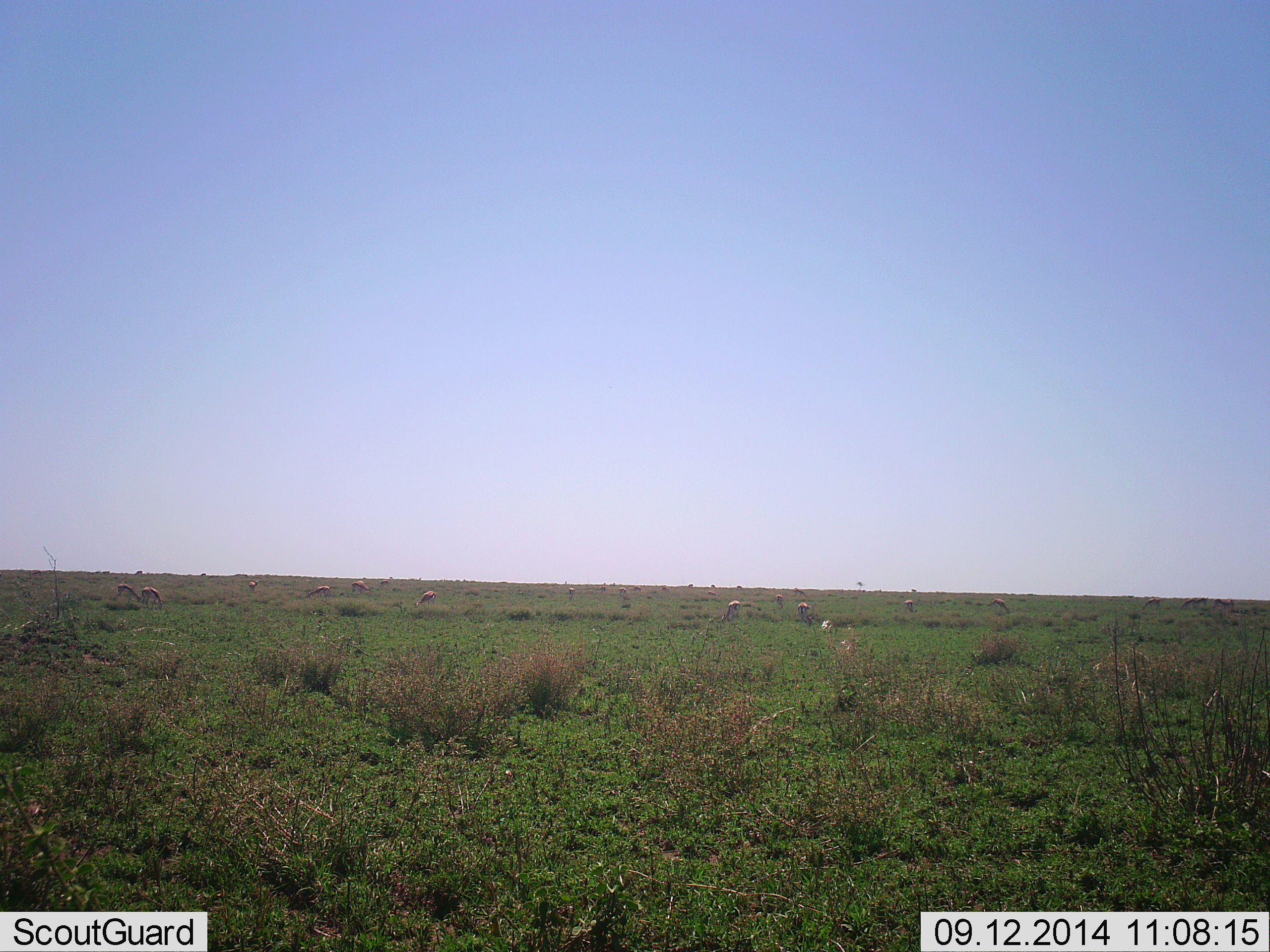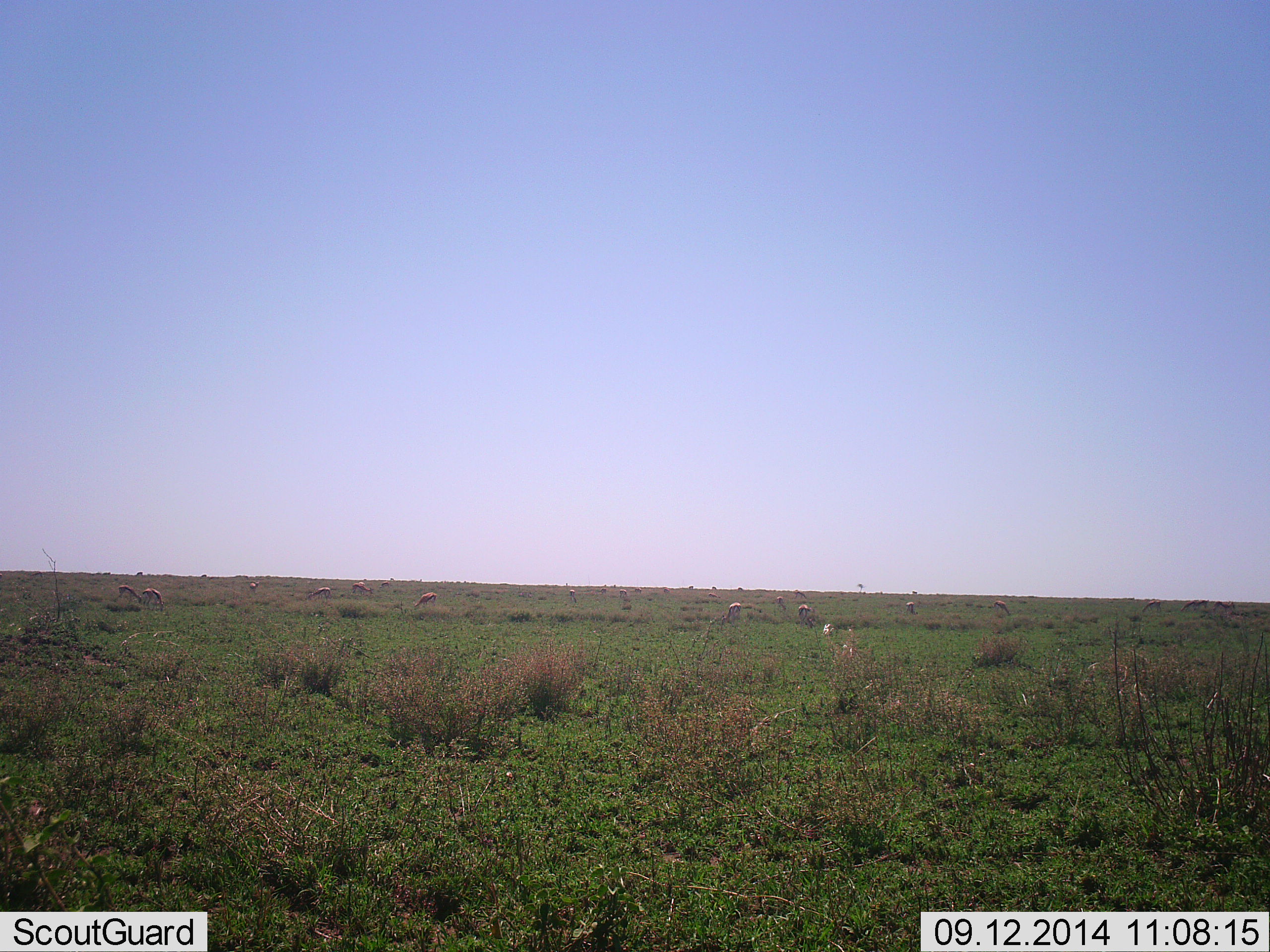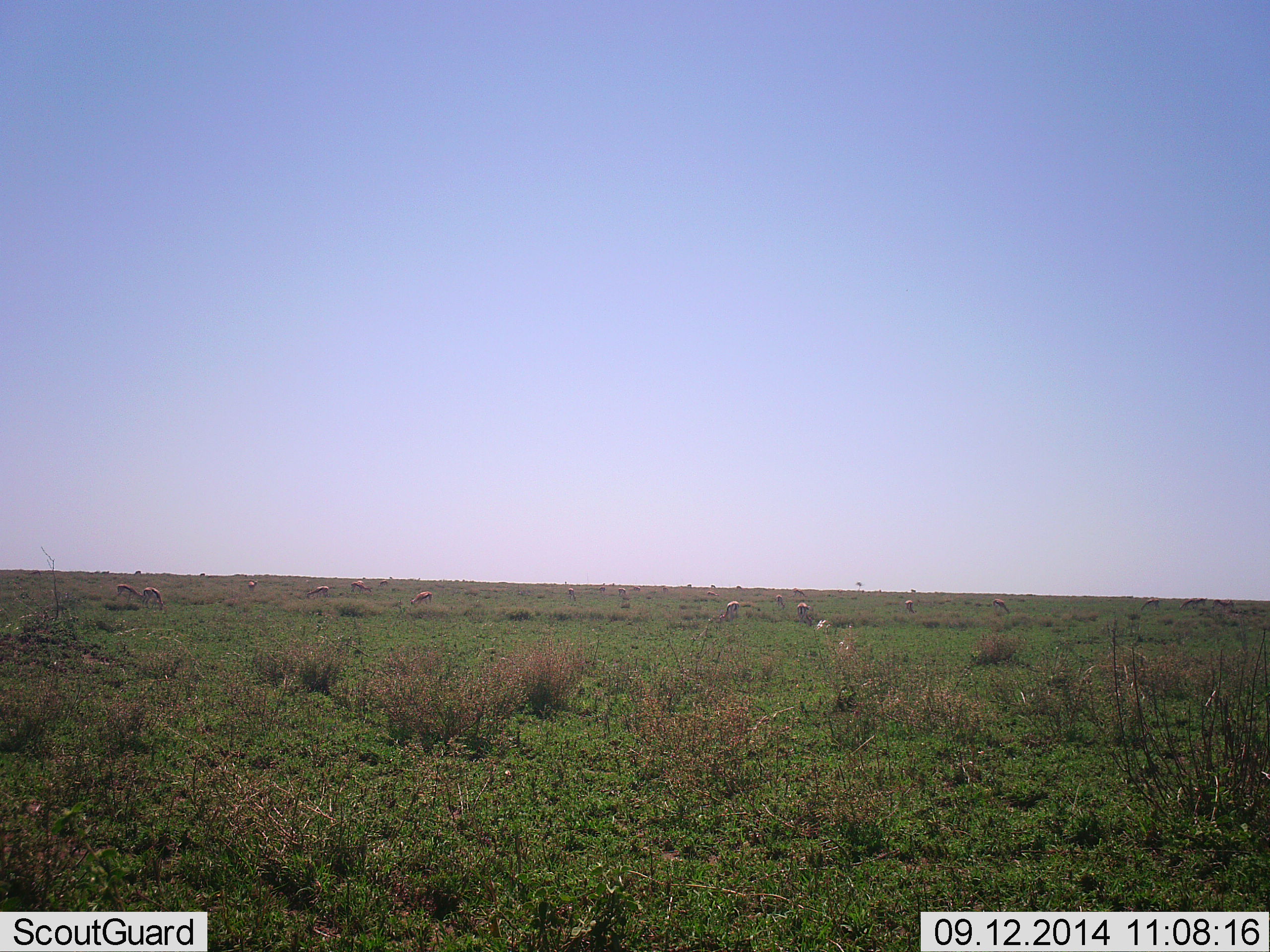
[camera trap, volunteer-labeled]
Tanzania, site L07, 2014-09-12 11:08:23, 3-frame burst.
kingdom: Animalia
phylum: Chordata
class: Mammalia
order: Artiodactyla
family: Bovidae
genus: Eudorcas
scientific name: Eudorcas thomsonii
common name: thomson's gazelle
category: gazellethomsons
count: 11-50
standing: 44%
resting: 0%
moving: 11%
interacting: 0%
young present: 0%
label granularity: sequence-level